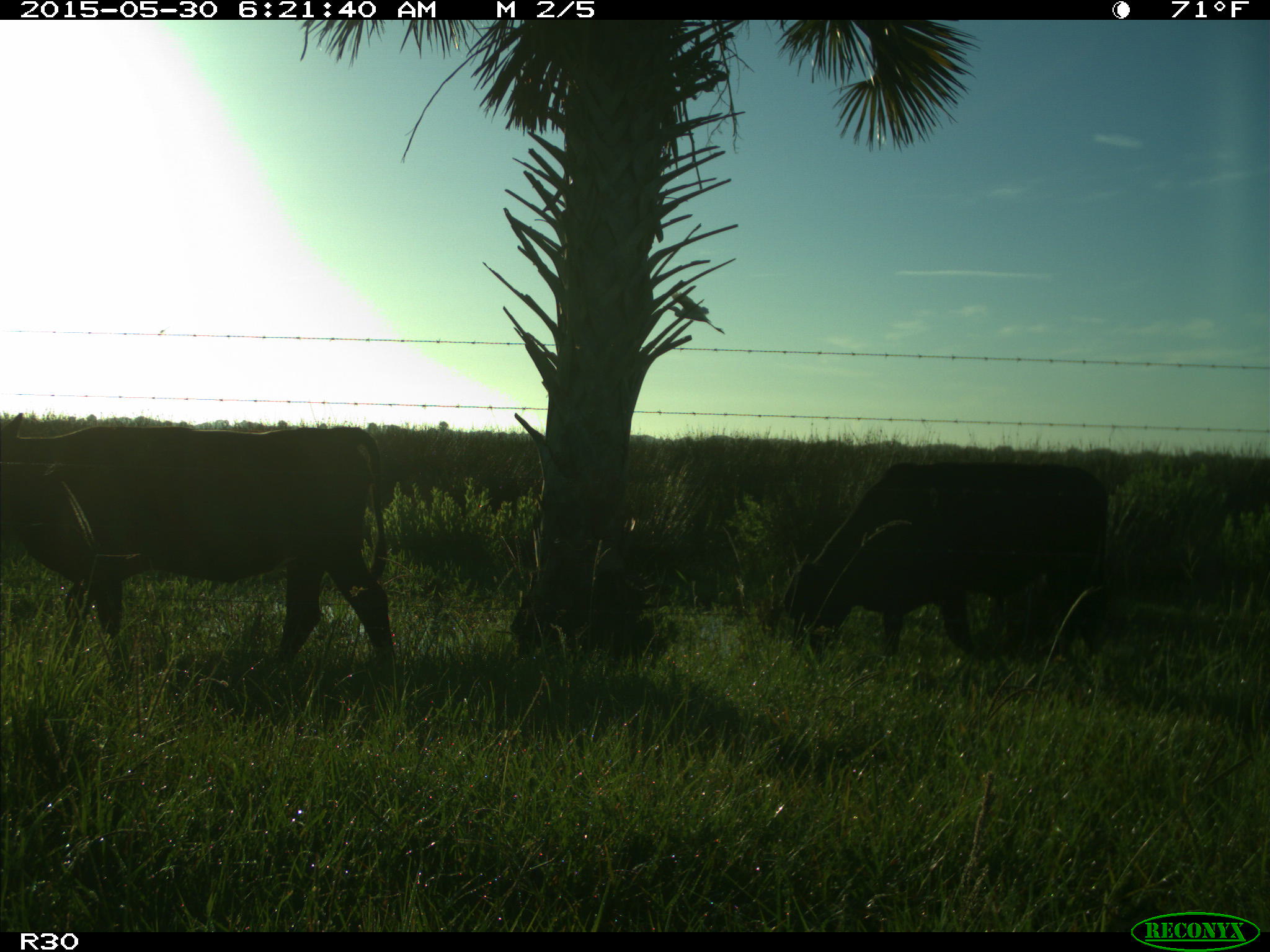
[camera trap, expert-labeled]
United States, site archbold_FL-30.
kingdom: Animalia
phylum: Chordata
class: Mammalia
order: Artiodactyla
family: Bovidae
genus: Bos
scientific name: Bos taurus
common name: domestic cow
Bos taurus (domestic cow).